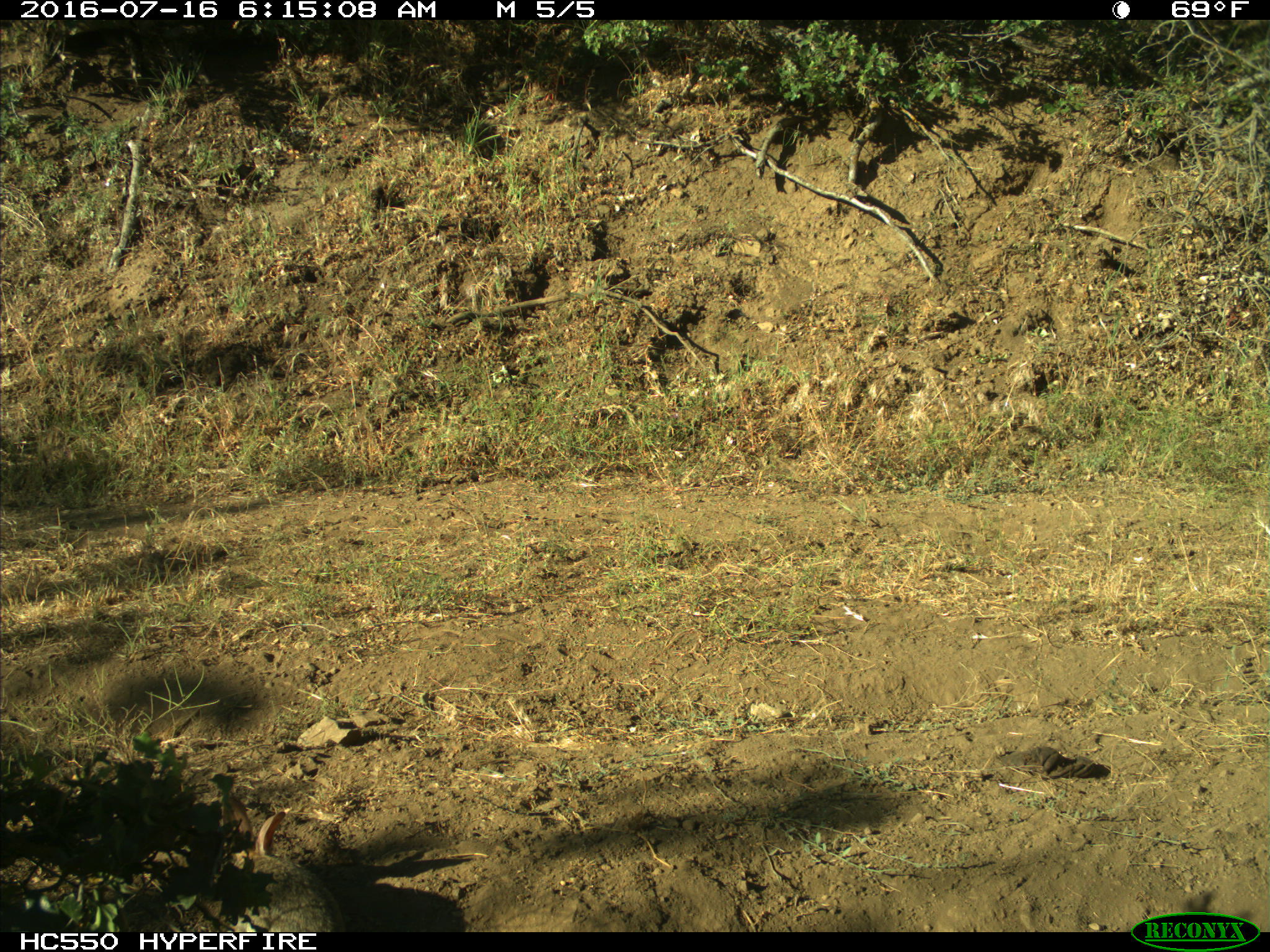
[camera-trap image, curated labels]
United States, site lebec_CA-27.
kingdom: Animalia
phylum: Chordata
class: Mammalia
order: Lagomorpha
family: Leporidae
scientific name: Leporidae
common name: rabbits and hares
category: unidentified rabbit